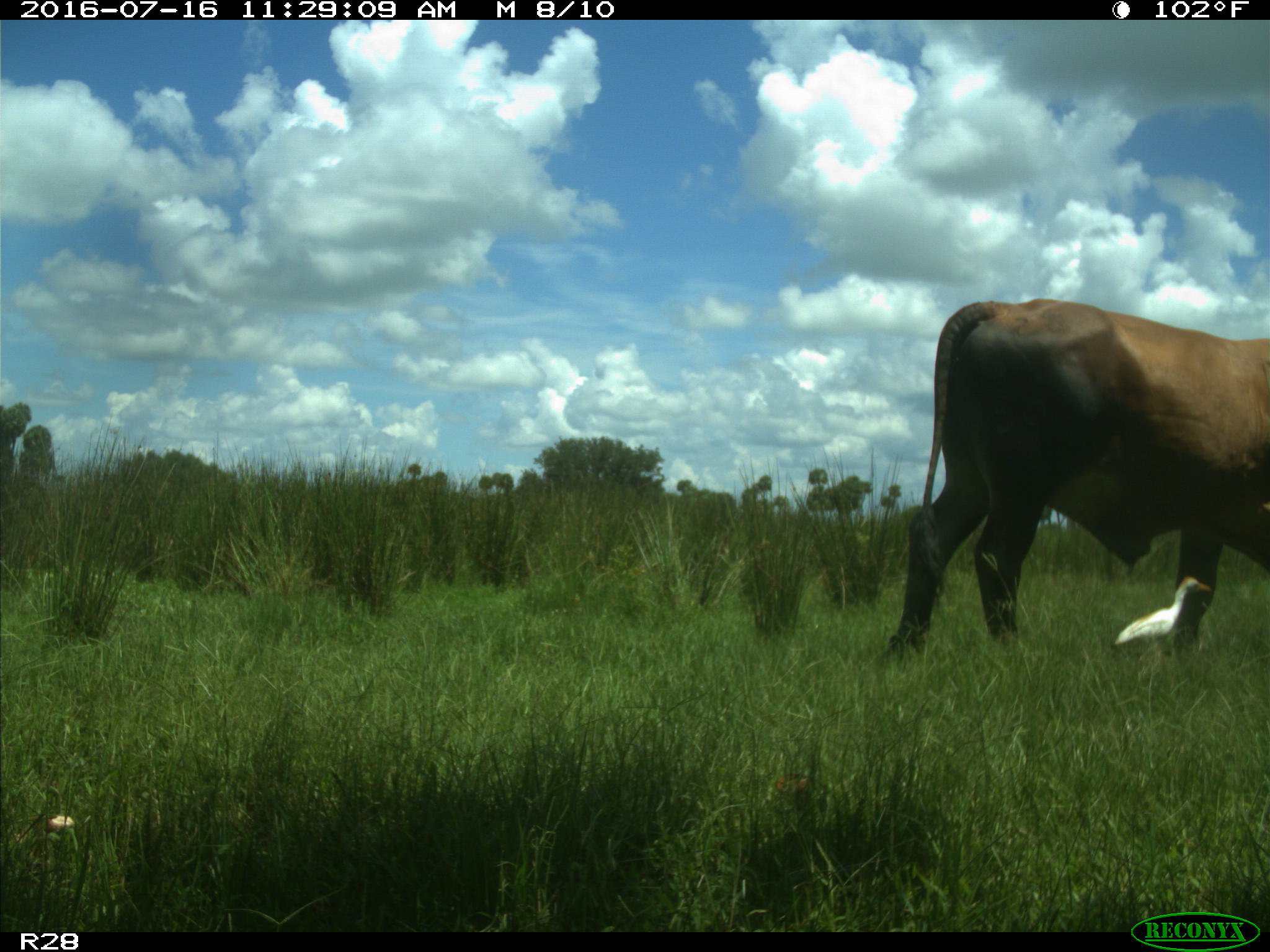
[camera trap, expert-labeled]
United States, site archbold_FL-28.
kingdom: Animalia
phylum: Chordata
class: Mammalia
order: Artiodactyla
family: Bovidae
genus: Bos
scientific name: Bos taurus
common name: domestic cow